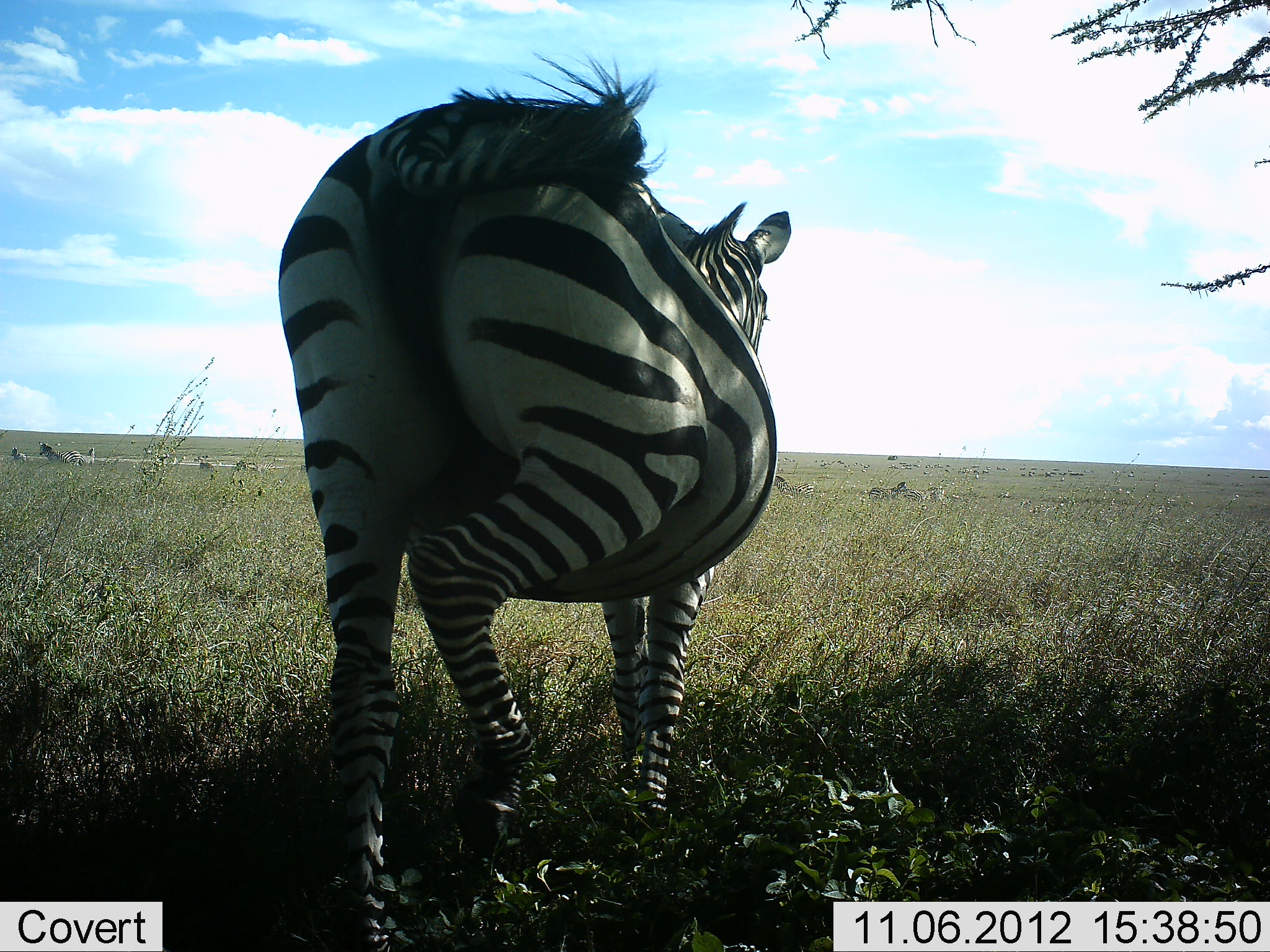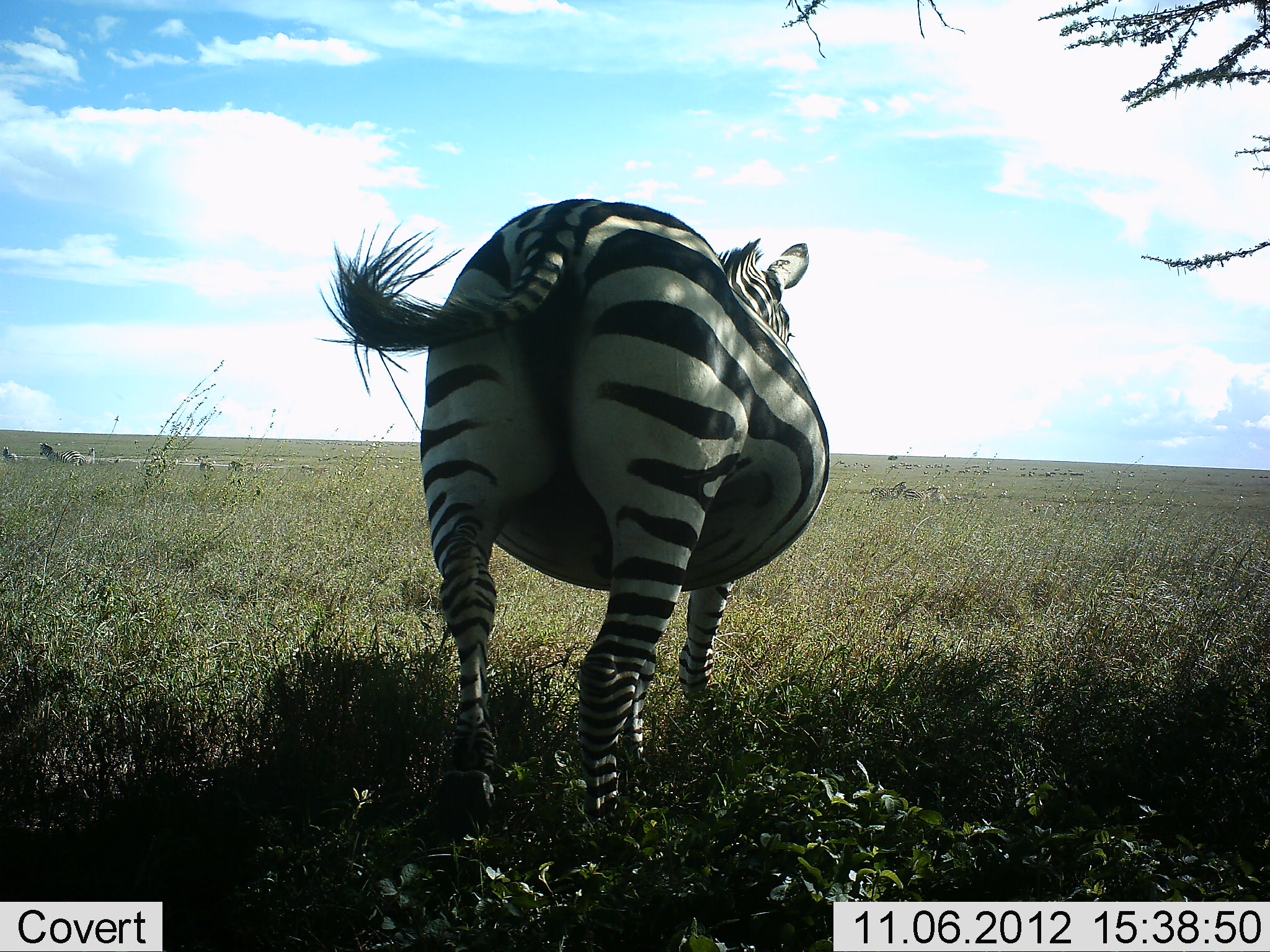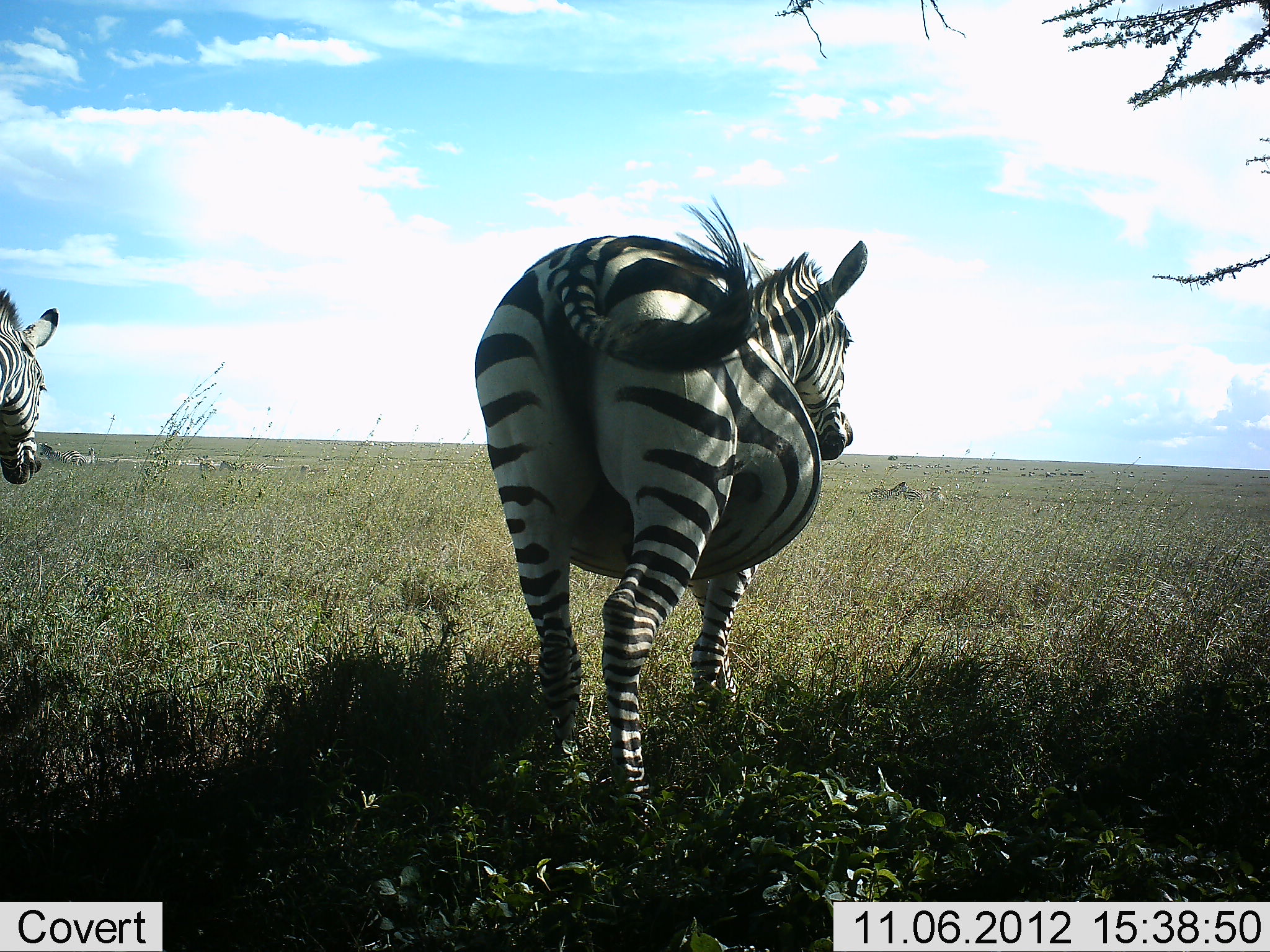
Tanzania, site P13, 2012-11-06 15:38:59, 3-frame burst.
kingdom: Animalia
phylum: Chordata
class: Mammalia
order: Perissodactyla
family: Equidae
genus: Equus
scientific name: Equus quagga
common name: plains zebra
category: zebra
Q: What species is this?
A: Zebra (plains zebra) (Equus quagga).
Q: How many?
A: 2.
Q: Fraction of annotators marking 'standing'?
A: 20%.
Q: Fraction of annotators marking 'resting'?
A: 0%.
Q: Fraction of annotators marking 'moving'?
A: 90%.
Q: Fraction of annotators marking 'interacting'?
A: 0%.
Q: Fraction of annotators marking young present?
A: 20%.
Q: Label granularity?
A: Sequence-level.